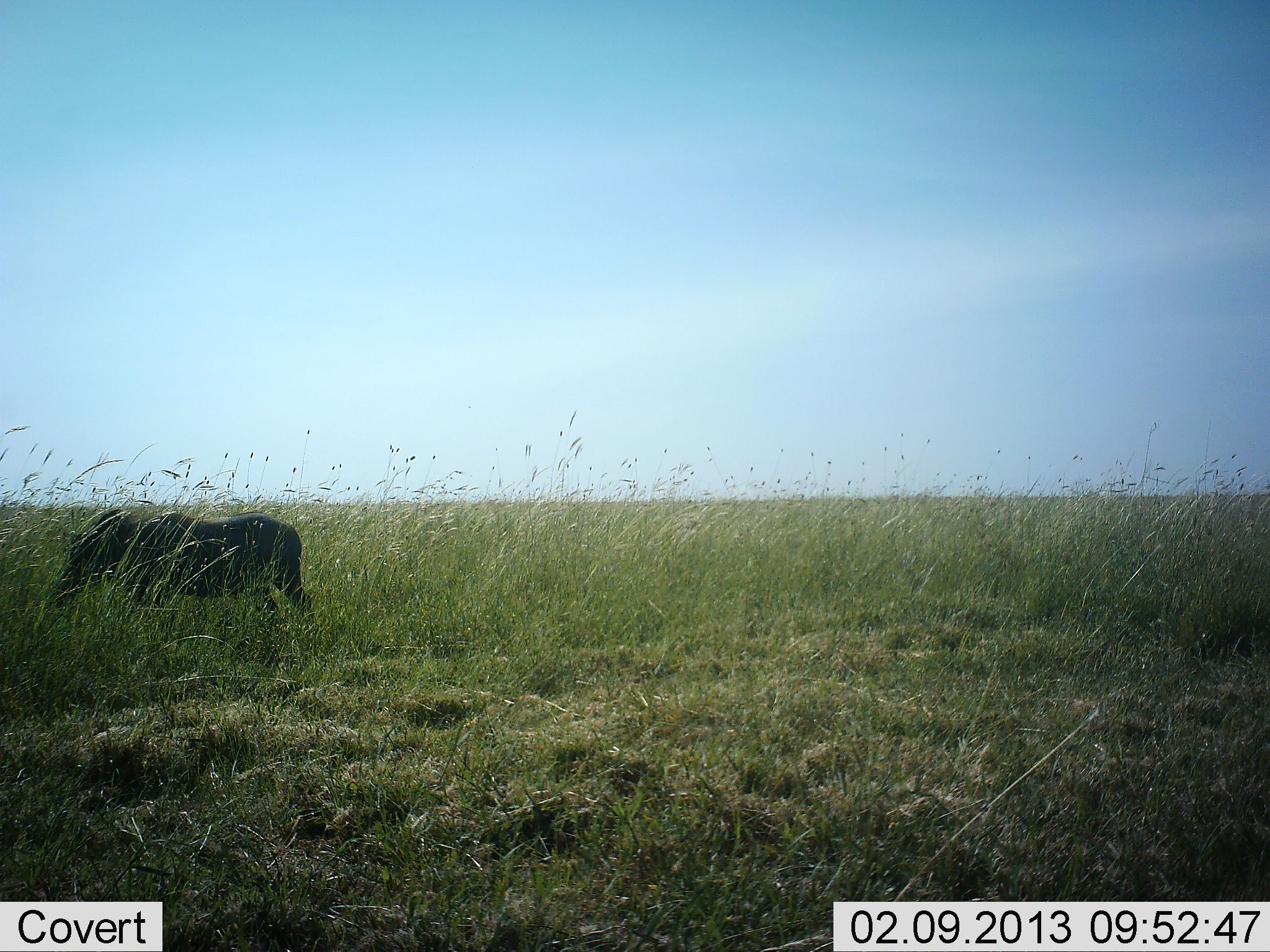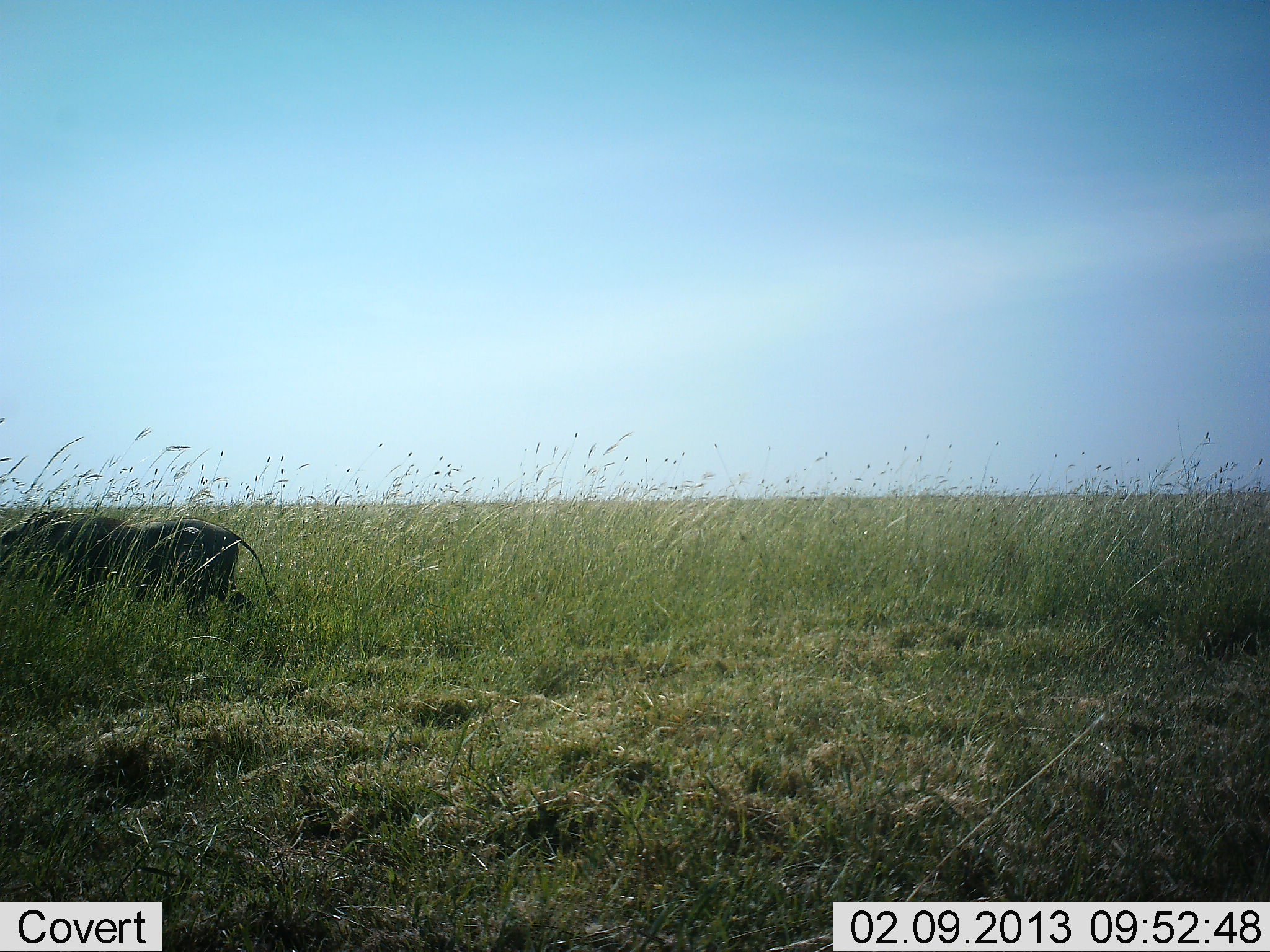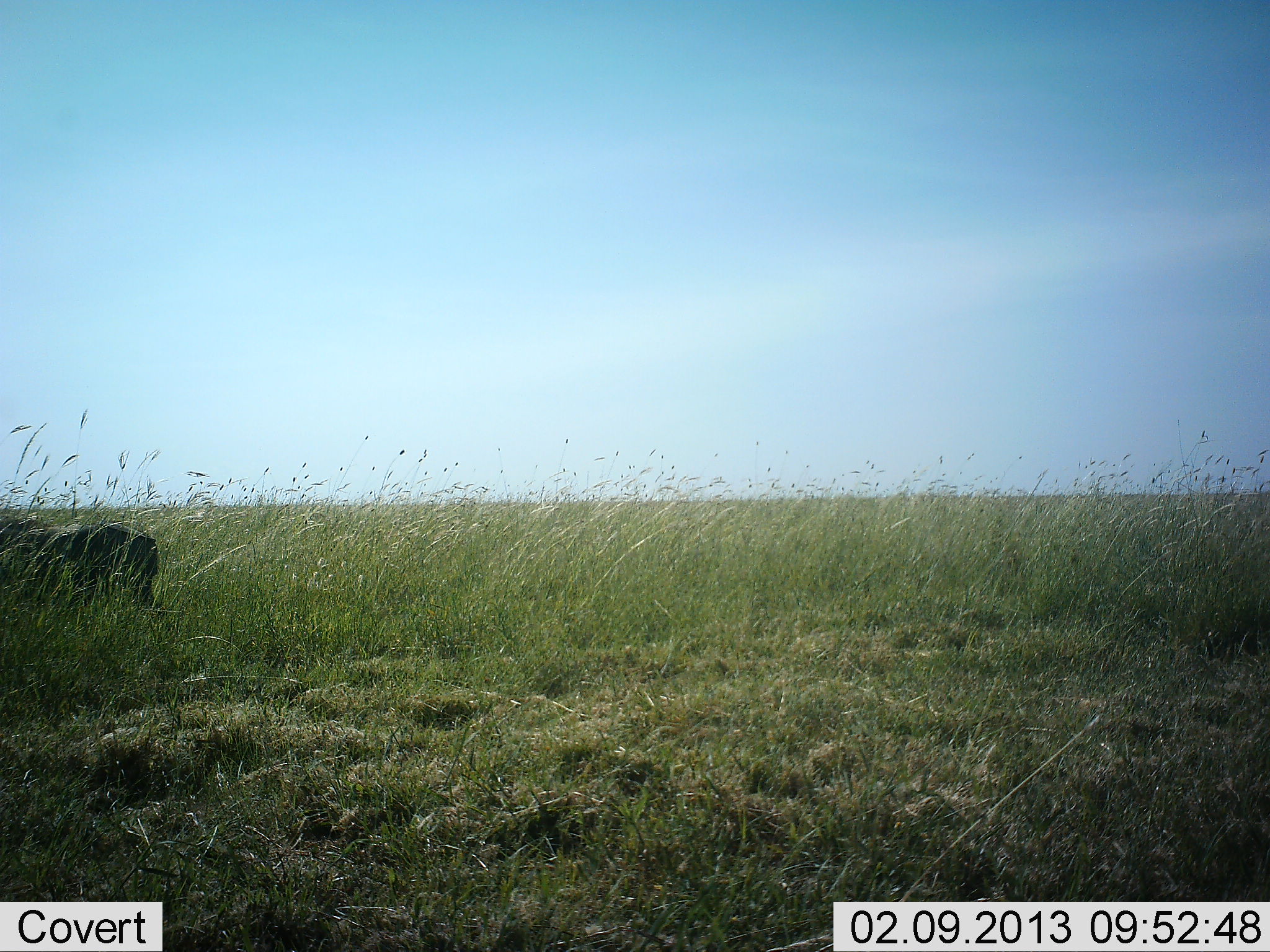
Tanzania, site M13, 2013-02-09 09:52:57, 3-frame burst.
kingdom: Animalia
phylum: Chordata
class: Mammalia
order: Artiodactyla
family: Suidae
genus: Phacochoerus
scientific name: Phacochoerus africanus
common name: warthog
Warthog (Phacochoerus africanus), count 1. Behavior (volunteer vote fractions): standing 5%, resting 0%, moving 95%, interacting 0%. Young present (vote fraction): 0%. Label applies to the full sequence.